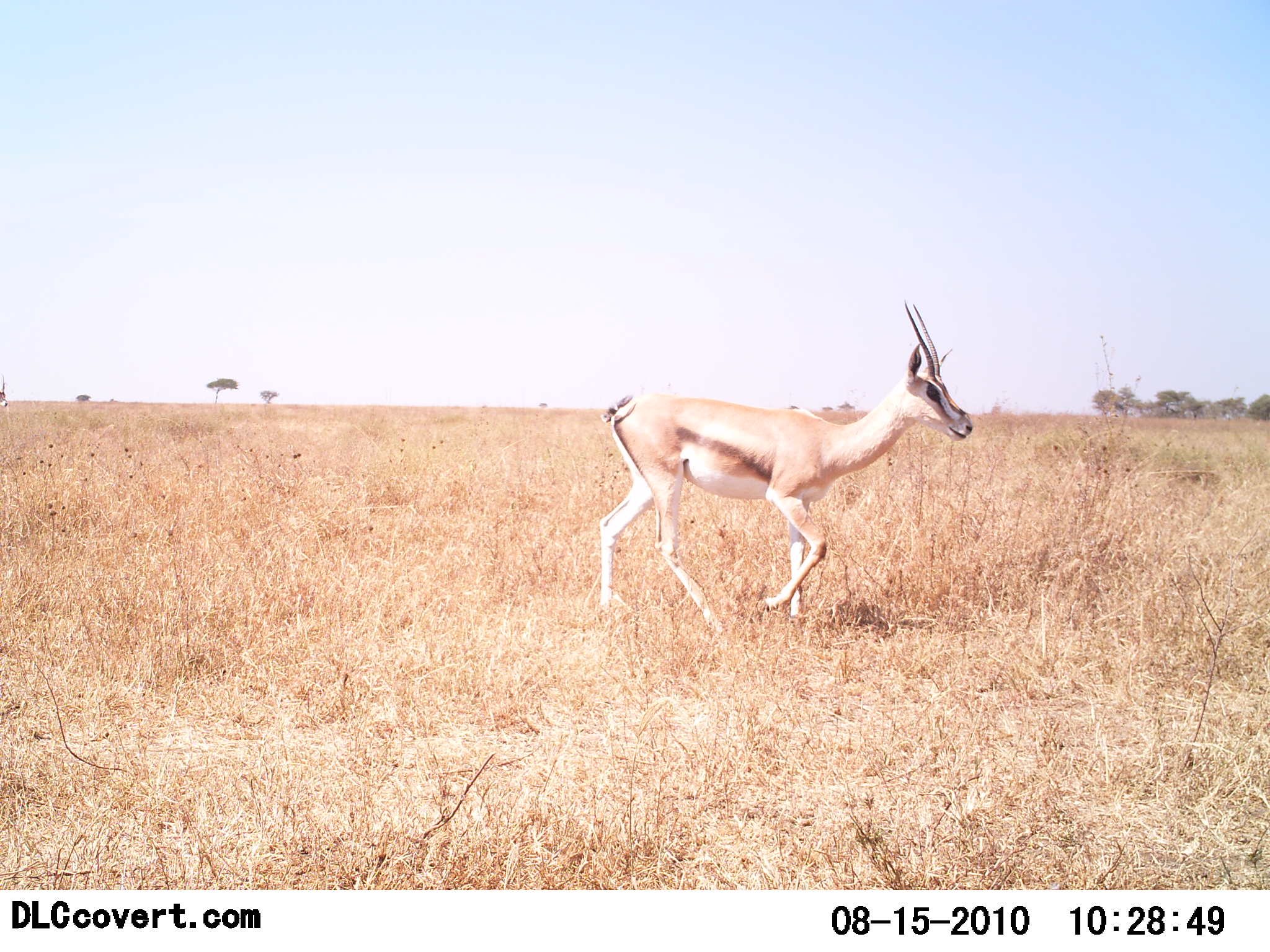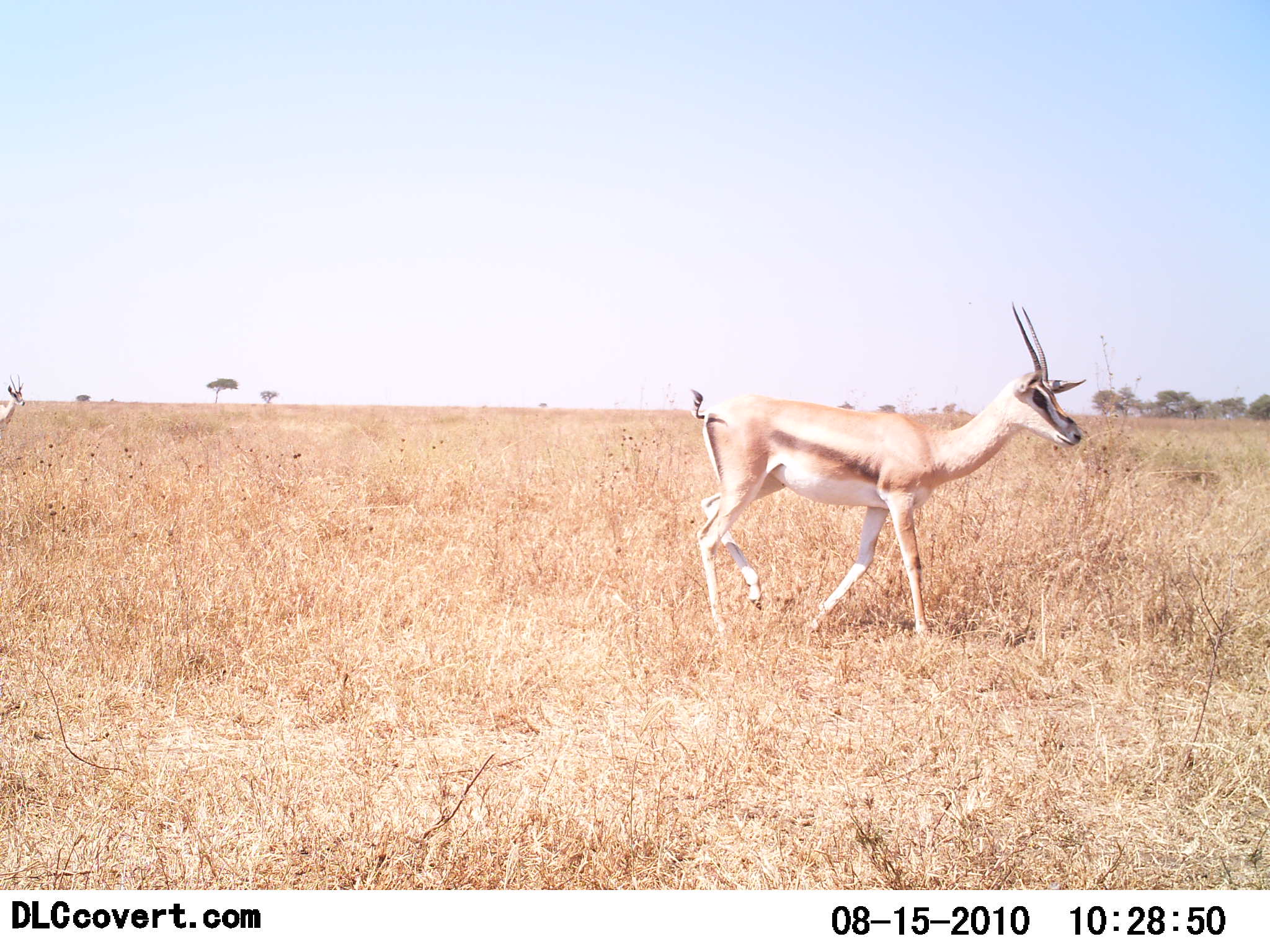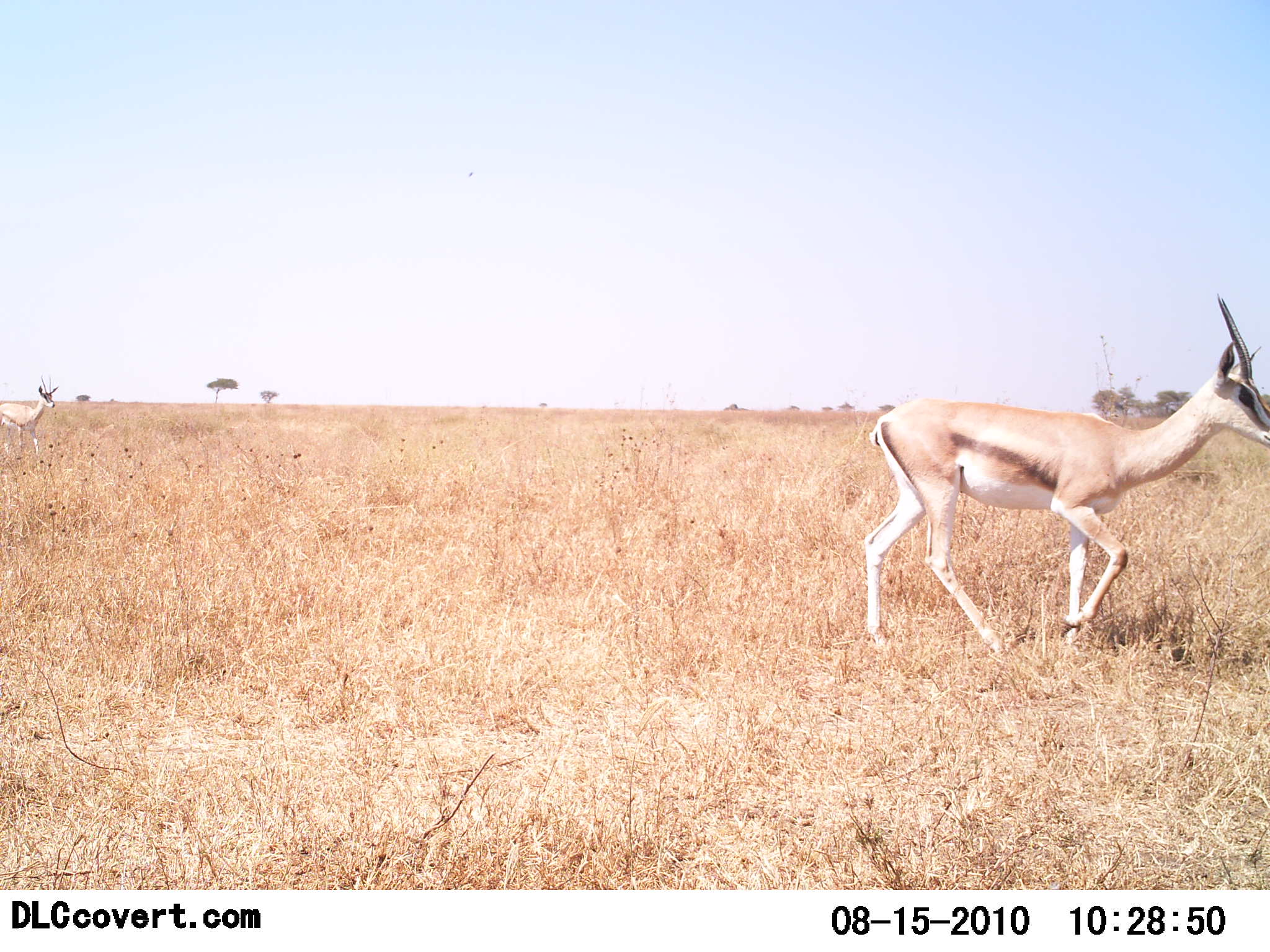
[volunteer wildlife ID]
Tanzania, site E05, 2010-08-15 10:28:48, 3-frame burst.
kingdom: Animalia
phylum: Chordata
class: Mammalia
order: Artiodactyla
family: Bovidae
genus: Eudorcas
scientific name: Eudorcas thomsonii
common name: thomson's gazelle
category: gazellethomsons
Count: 2.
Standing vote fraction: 0%.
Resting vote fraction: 0%.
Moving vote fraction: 100%.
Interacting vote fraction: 0%.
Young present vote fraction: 0%.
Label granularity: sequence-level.